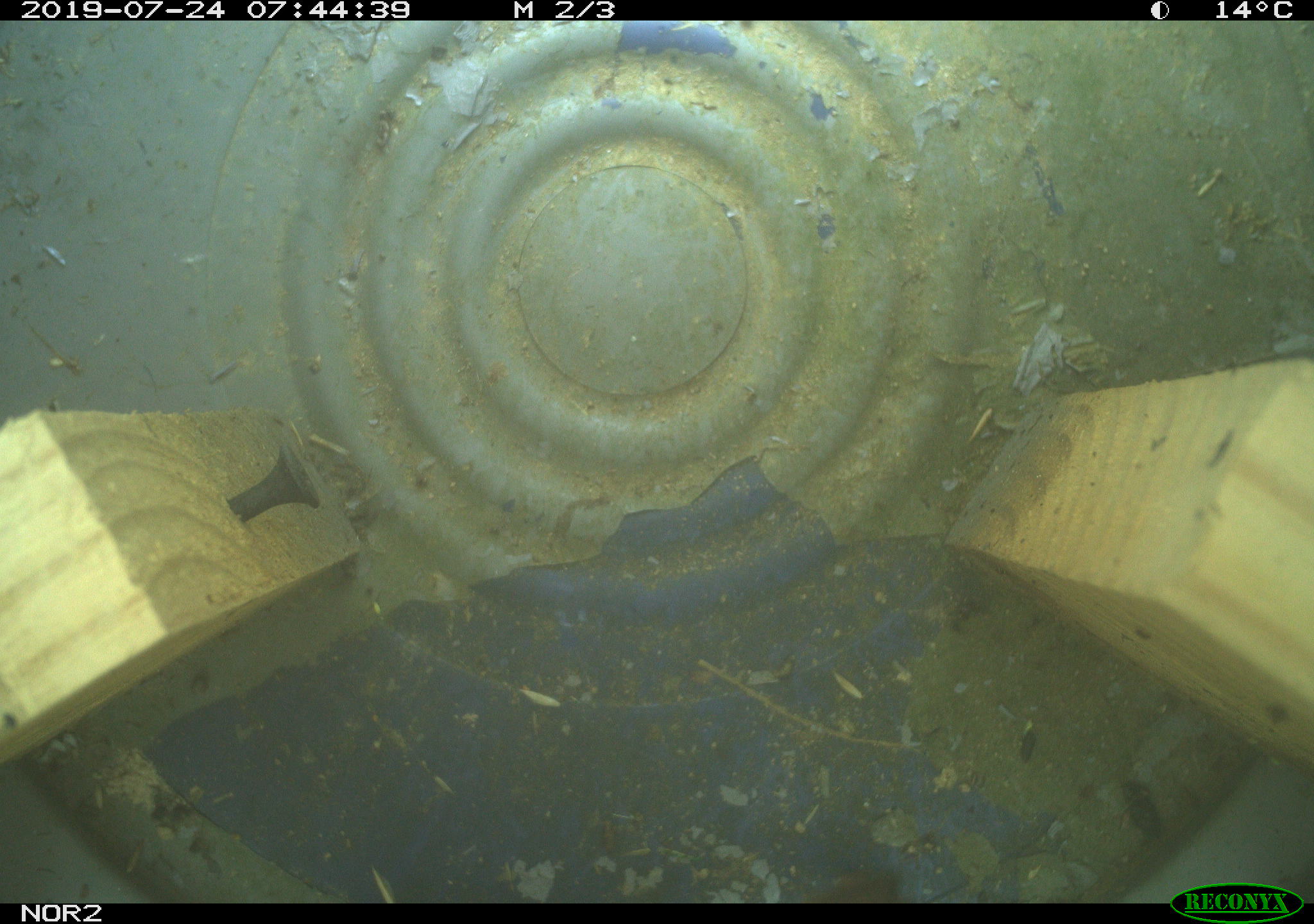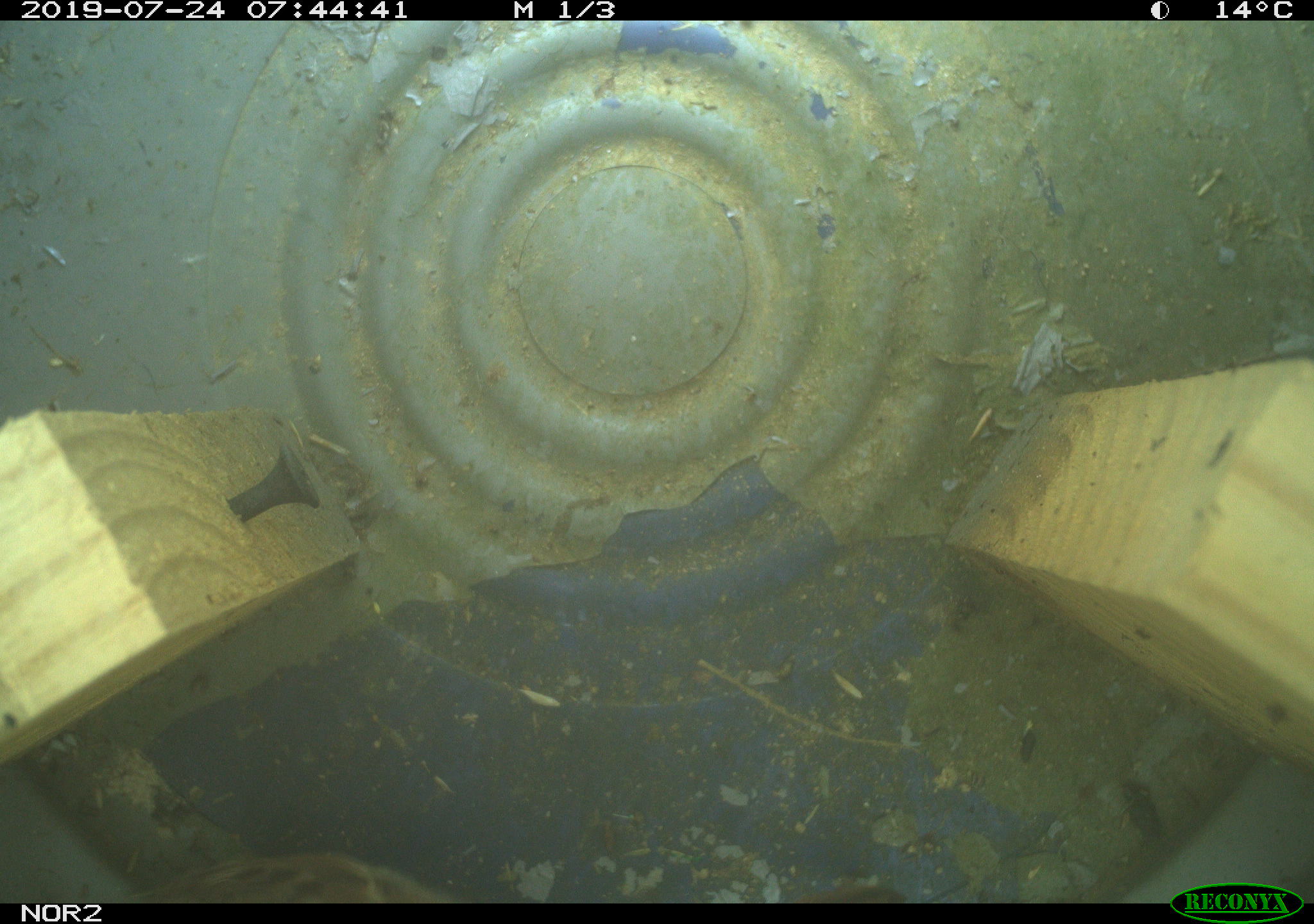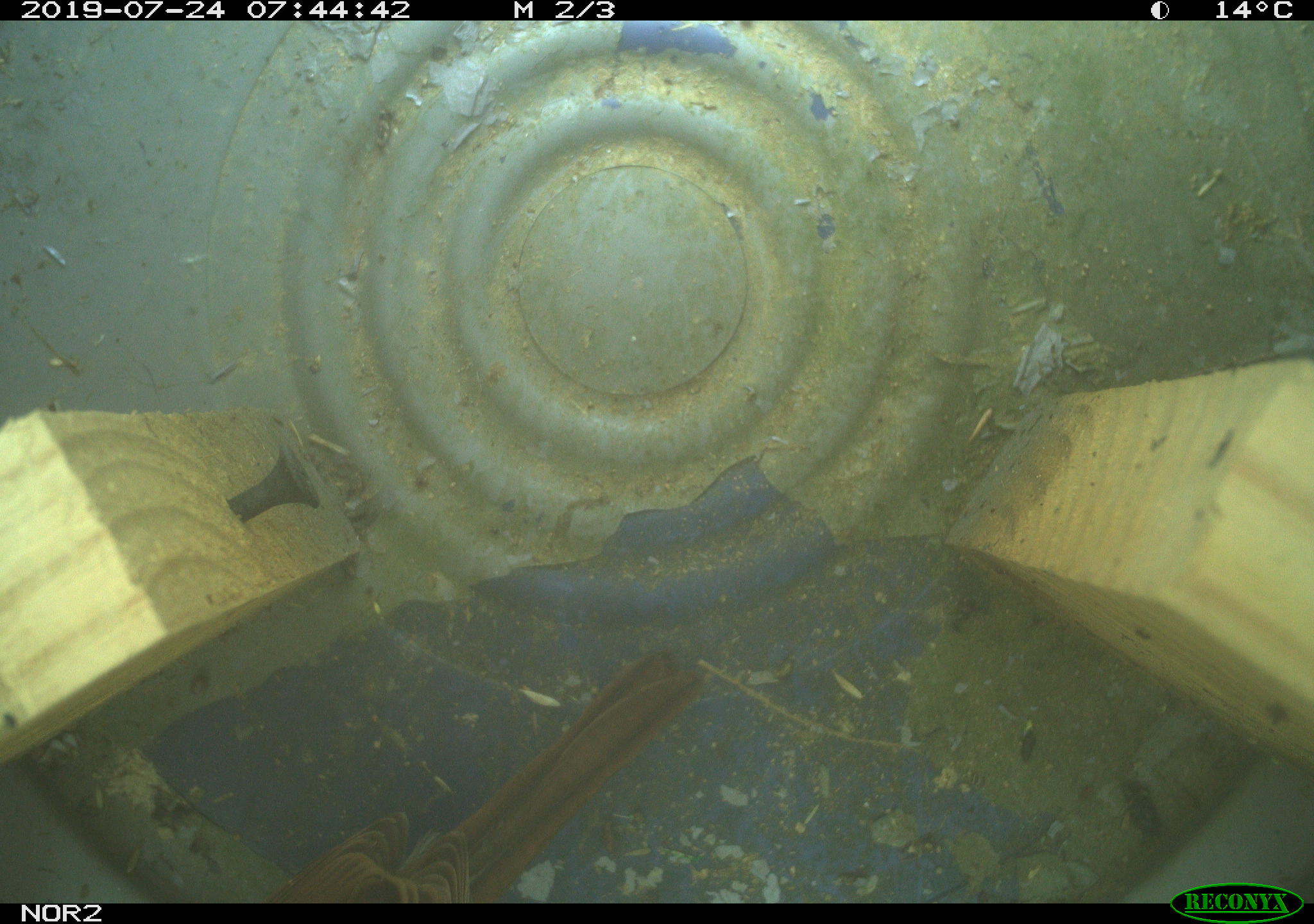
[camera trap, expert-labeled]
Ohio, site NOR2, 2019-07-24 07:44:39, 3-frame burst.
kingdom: Animalia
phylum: Chordata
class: Aves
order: Passeriformes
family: Passerellidae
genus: Melospiza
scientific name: Melospiza melodia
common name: song sparrow